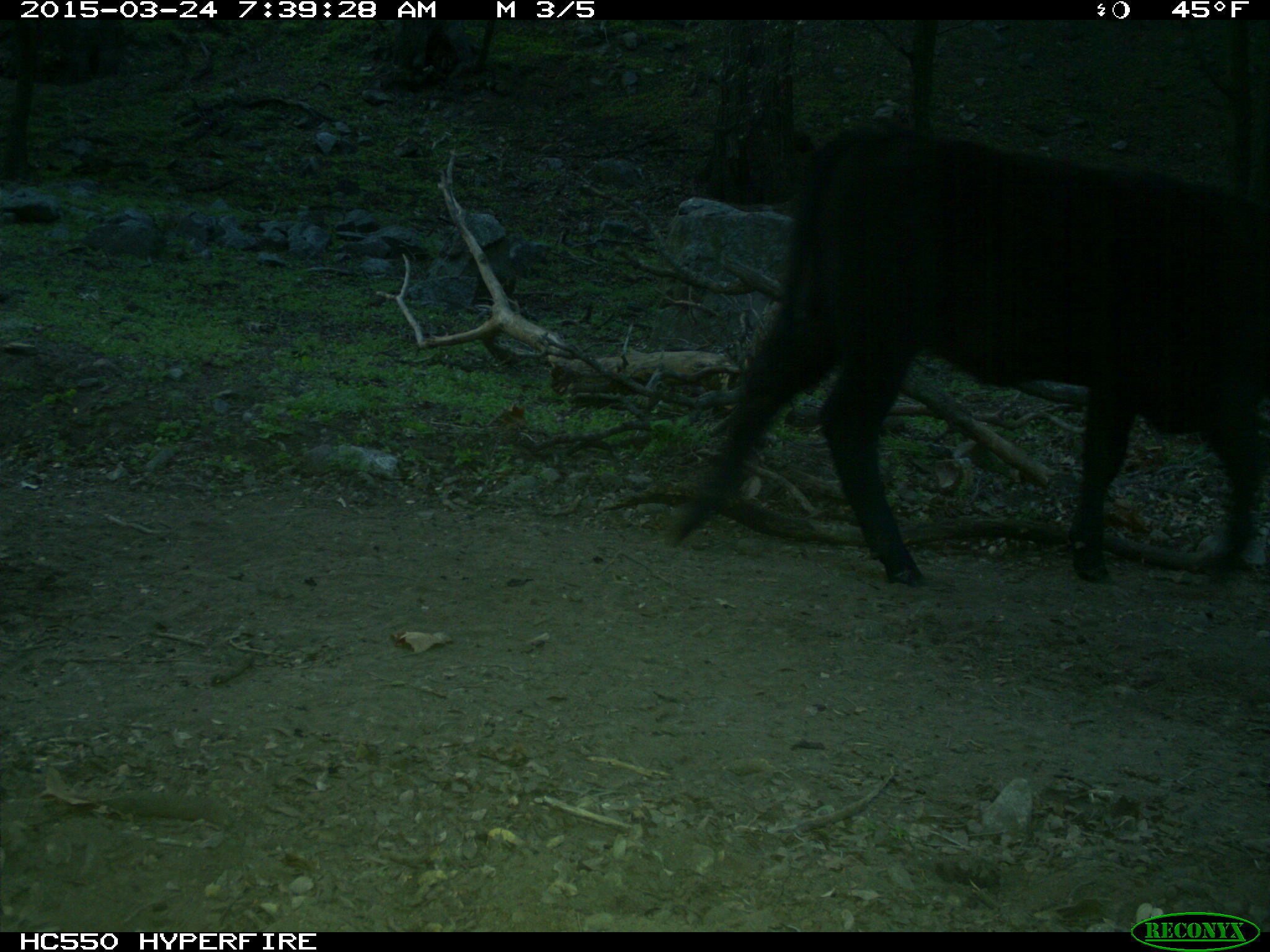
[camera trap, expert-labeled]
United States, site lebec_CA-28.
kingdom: Animalia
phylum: Chordata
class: Mammalia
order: Artiodactyla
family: Bovidae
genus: Bos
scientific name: Bos taurus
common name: domestic cow